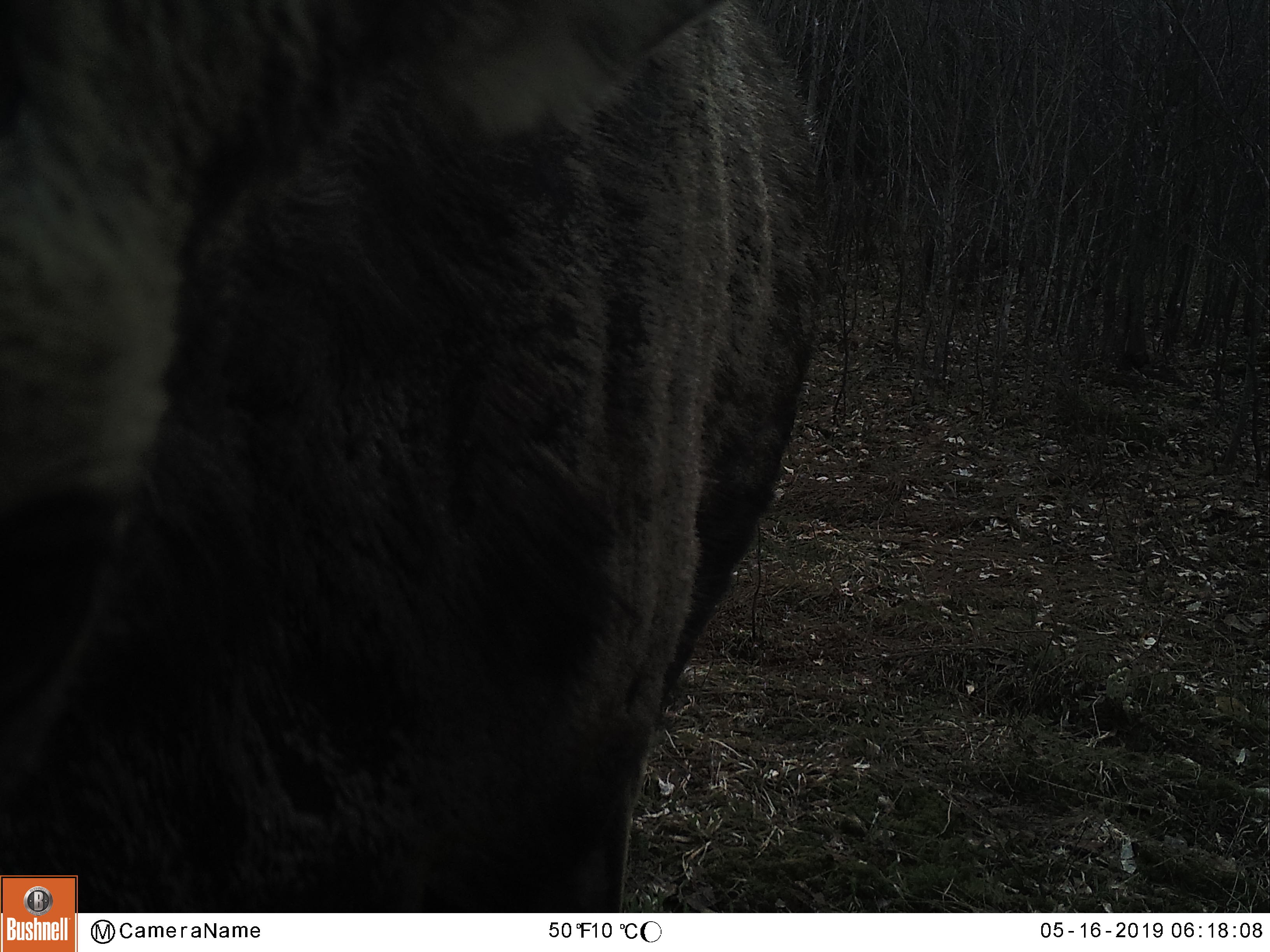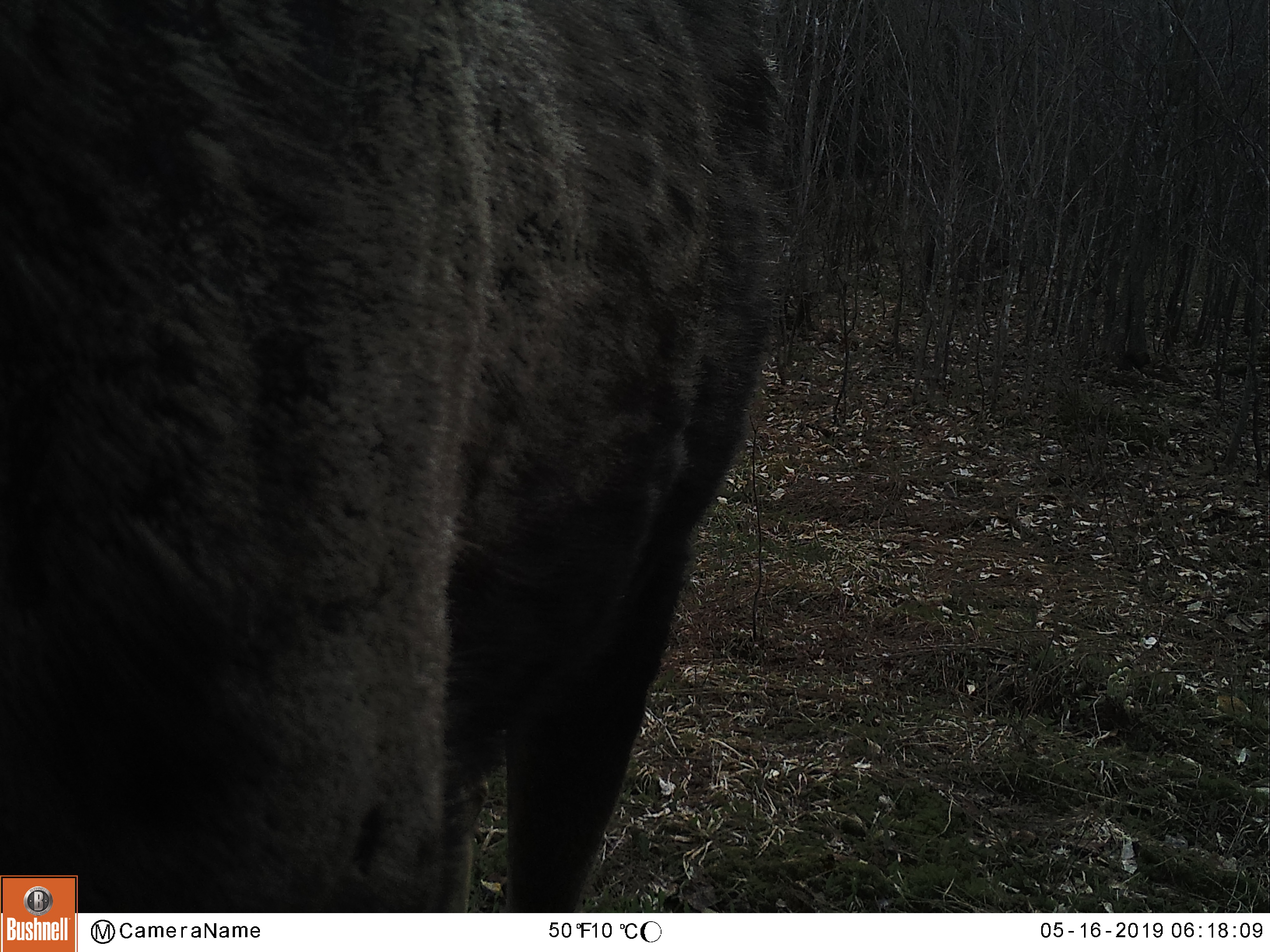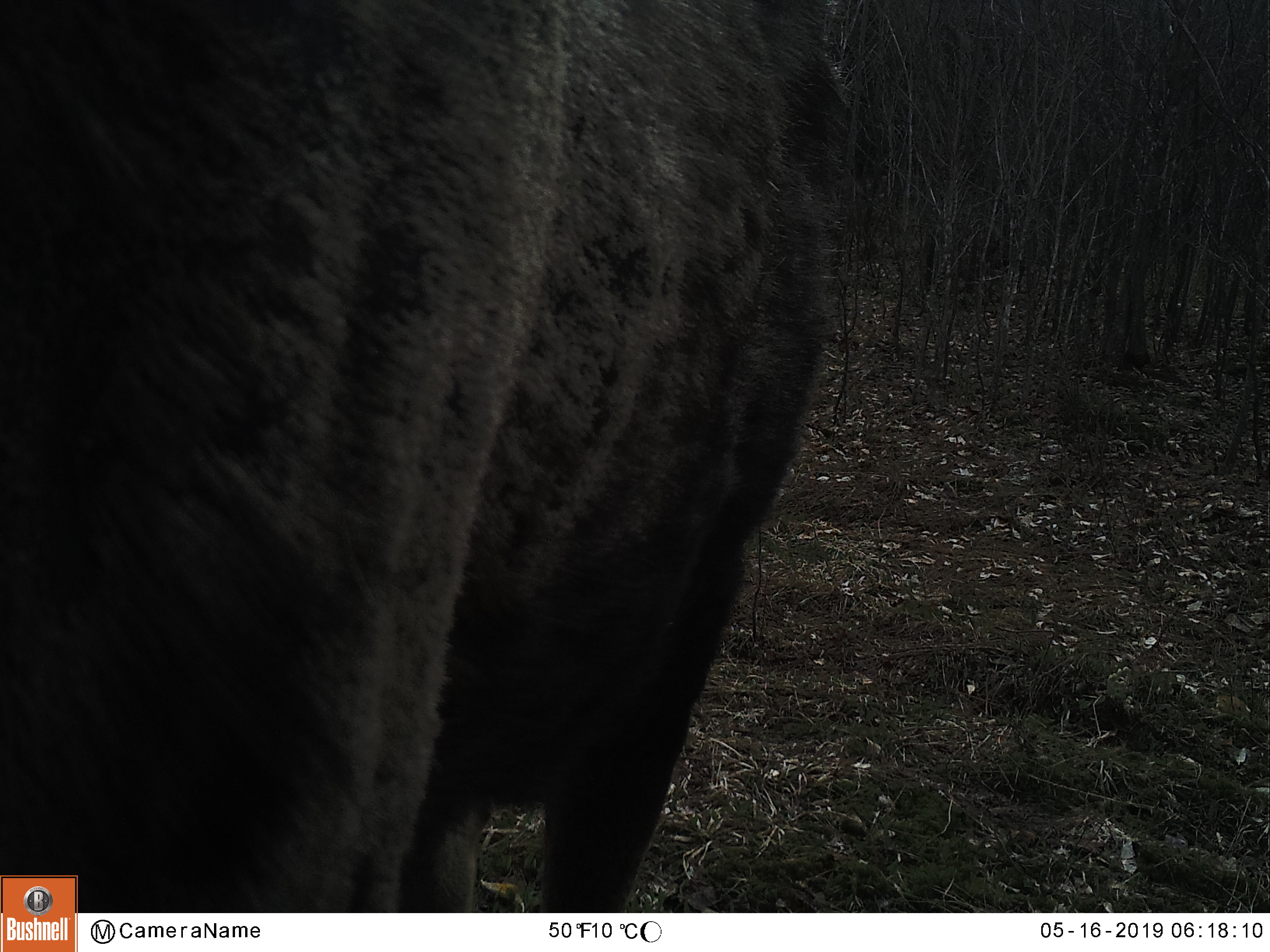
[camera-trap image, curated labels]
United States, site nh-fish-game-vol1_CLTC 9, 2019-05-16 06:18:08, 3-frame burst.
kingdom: Animalia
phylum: Chordata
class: Mammalia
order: Artiodactyla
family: Cervidae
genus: Alces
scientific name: Alces alces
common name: moose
Moose (Alces alces).